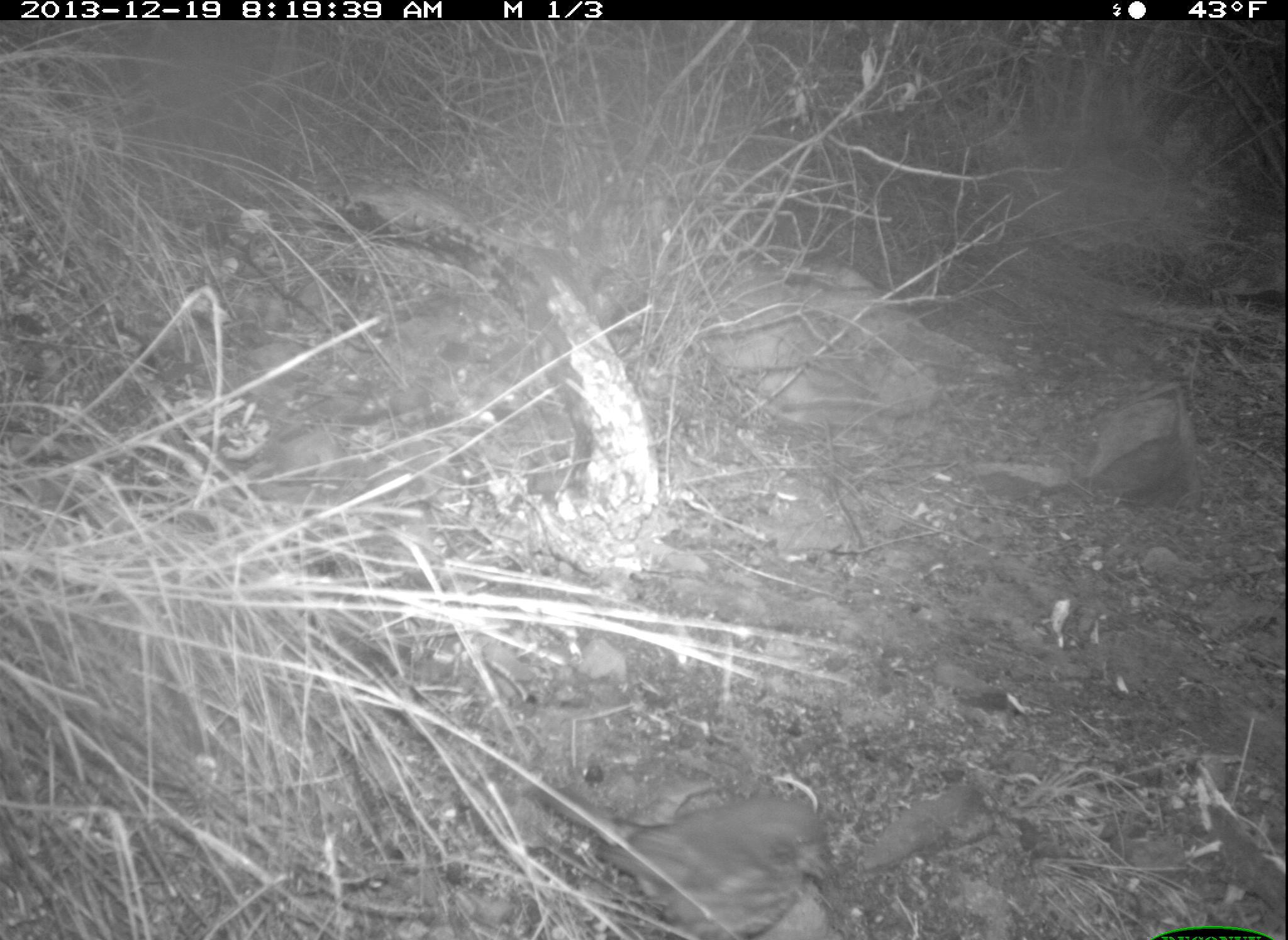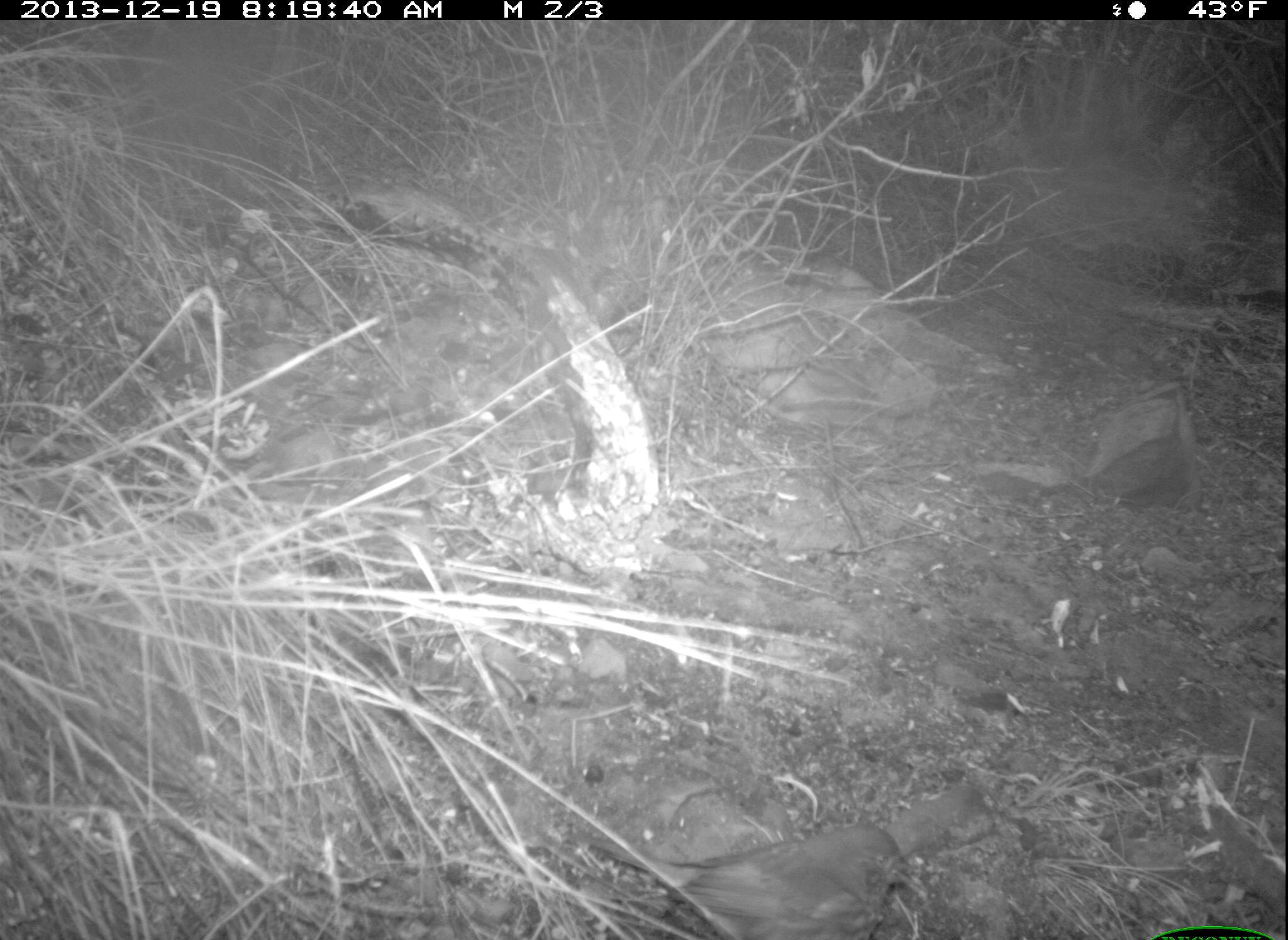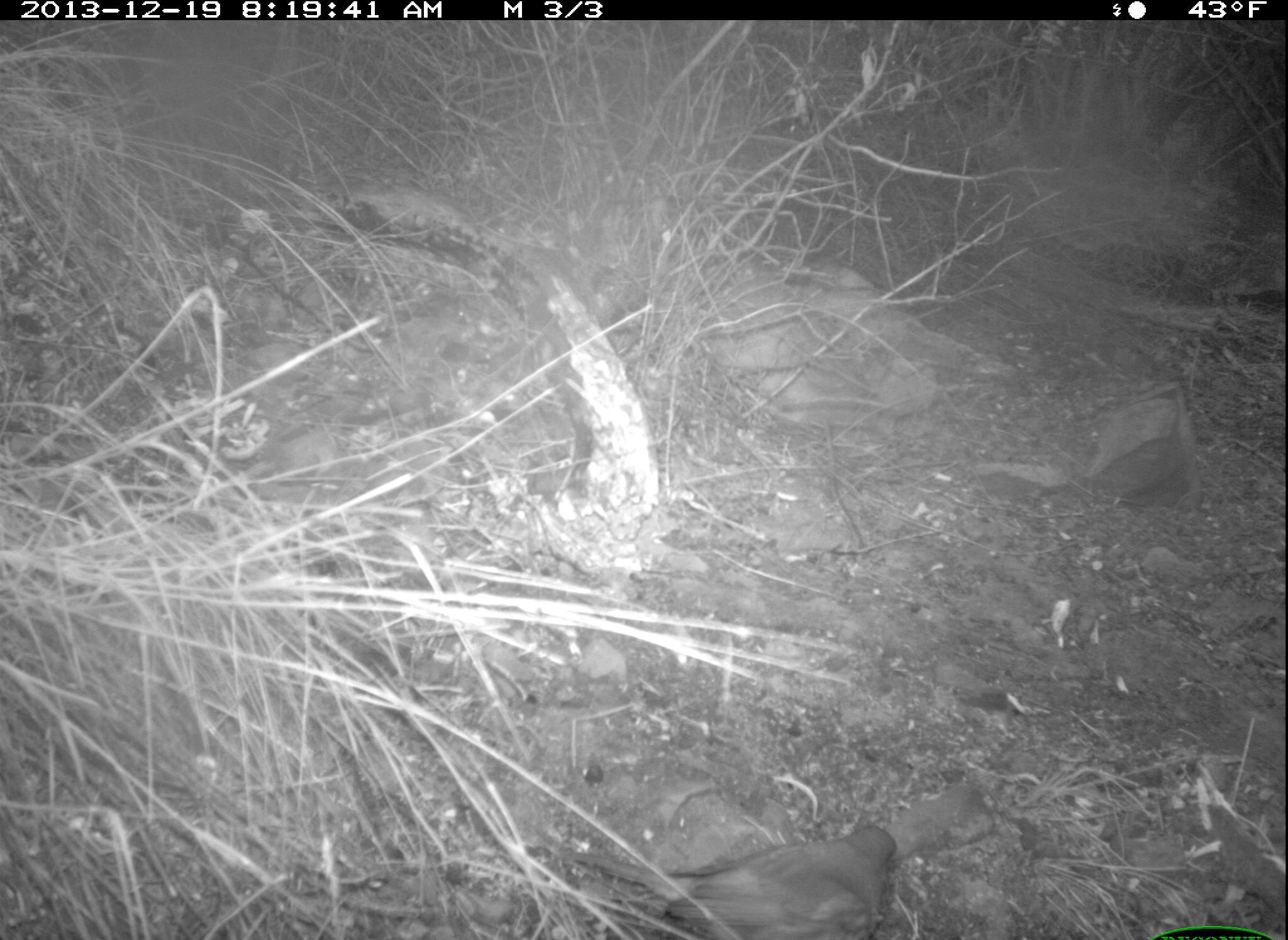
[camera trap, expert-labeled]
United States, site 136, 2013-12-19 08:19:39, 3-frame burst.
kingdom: Animalia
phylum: Chordata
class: Aves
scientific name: Aves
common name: bird